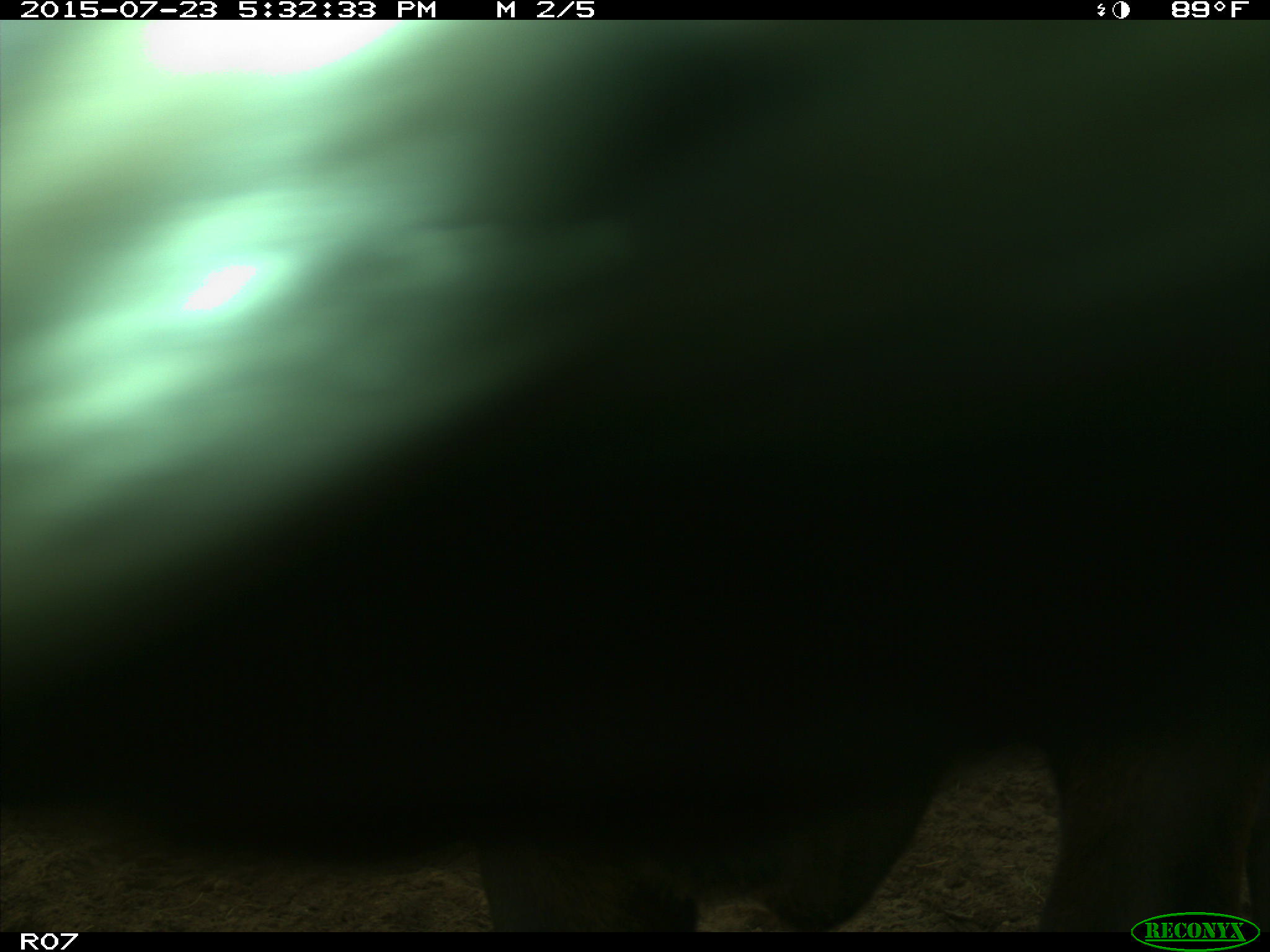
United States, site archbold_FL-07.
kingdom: Animalia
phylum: Chordata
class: Mammalia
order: Artiodactyla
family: Bovidae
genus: Bos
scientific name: Bos taurus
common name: domestic cow